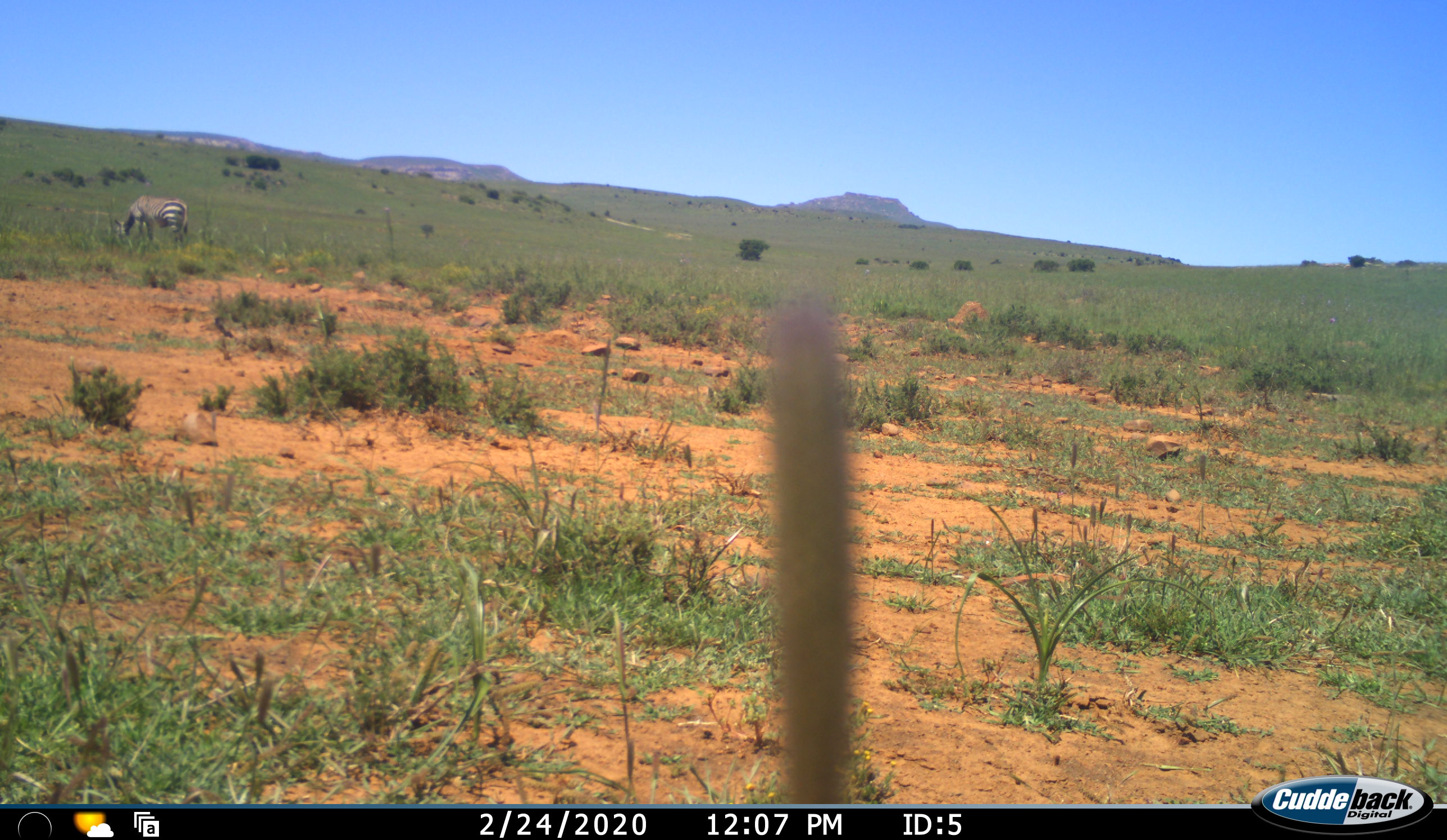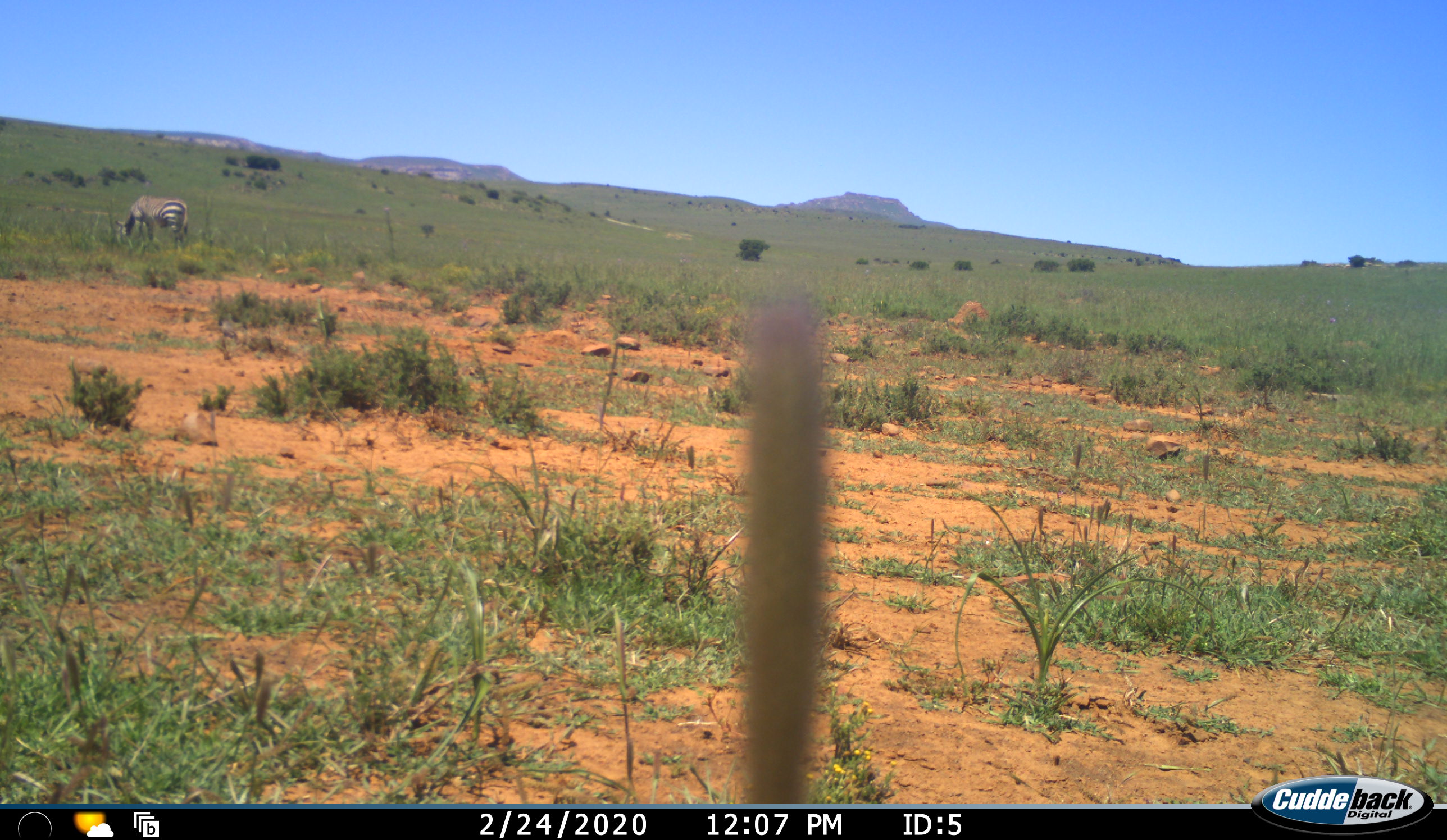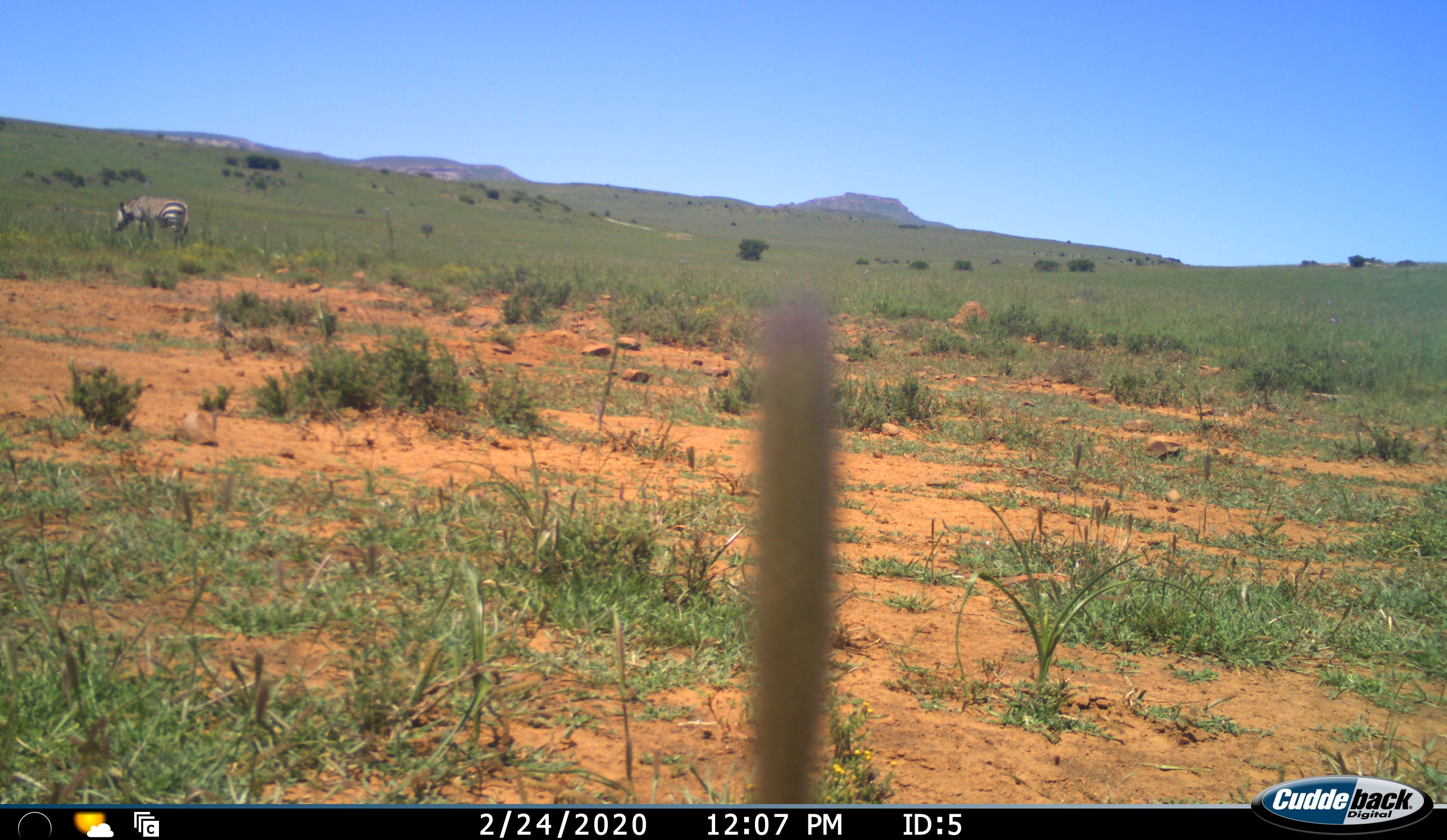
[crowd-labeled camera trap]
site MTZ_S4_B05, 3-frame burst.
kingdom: Animalia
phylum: Chordata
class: Mammalia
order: Perissodactyla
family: Equidae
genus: Equus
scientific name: Equus zebra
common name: mountain zebra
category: zebramountain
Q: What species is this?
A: Zebramountain (mountain zebra) (Equus zebra).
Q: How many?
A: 1.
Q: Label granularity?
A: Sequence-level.